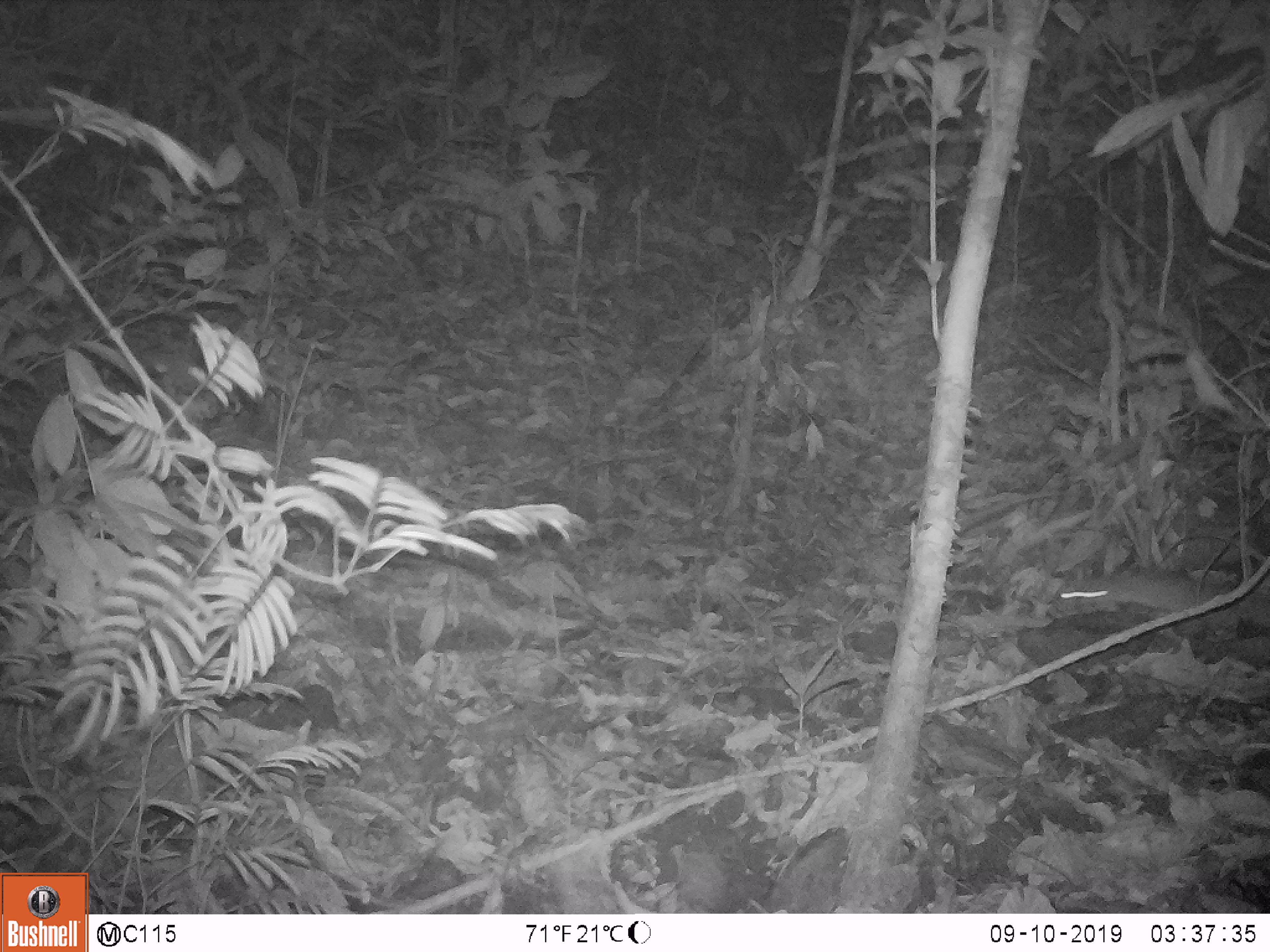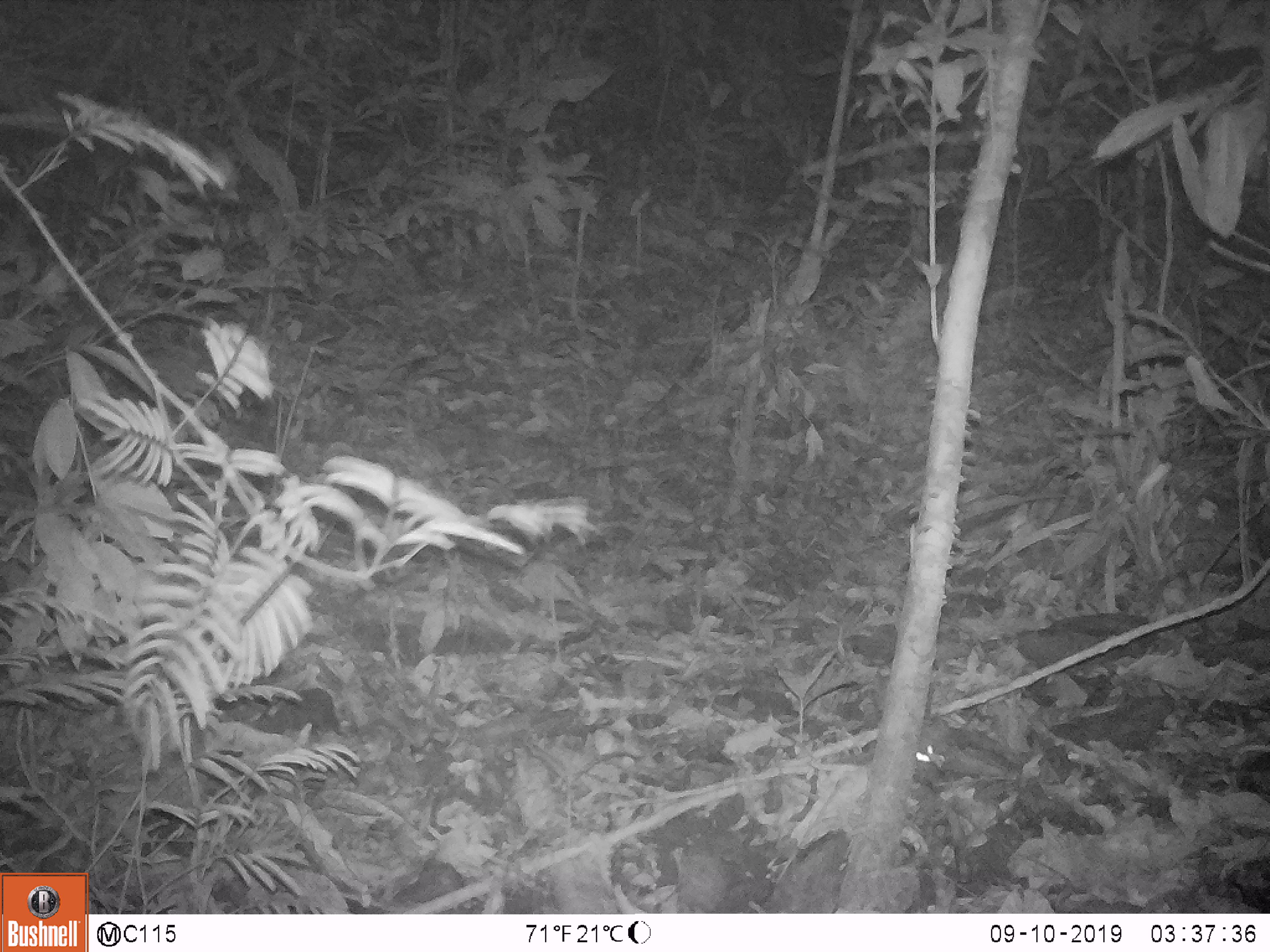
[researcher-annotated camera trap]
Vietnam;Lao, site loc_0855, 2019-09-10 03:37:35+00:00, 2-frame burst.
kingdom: Animalia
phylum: Chordata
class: Mammalia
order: Rodentia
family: Muridae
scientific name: Muridae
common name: old-world mice and rats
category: unidentified murid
Unidentified murid (old-world mice and rats) (Muridae). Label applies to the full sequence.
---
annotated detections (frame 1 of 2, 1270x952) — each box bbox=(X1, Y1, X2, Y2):
unidentified murid: bbox=(1055, 564, 1233, 615)